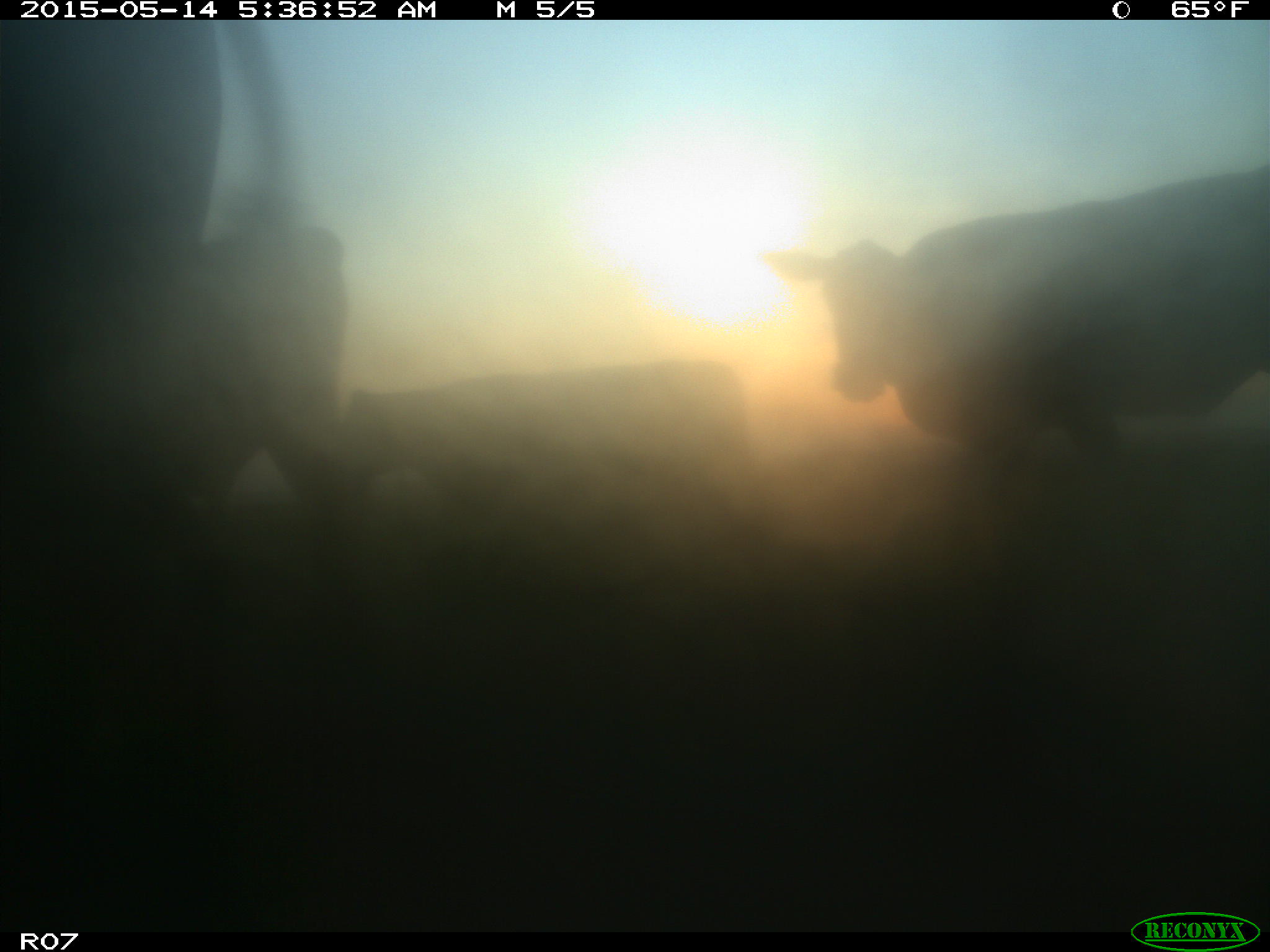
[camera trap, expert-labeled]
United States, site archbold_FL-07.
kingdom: Animalia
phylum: Chordata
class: Mammalia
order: Artiodactyla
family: Bovidae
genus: Bos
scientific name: Bos taurus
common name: domestic cow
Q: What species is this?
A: Bos taurus (domestic cow).